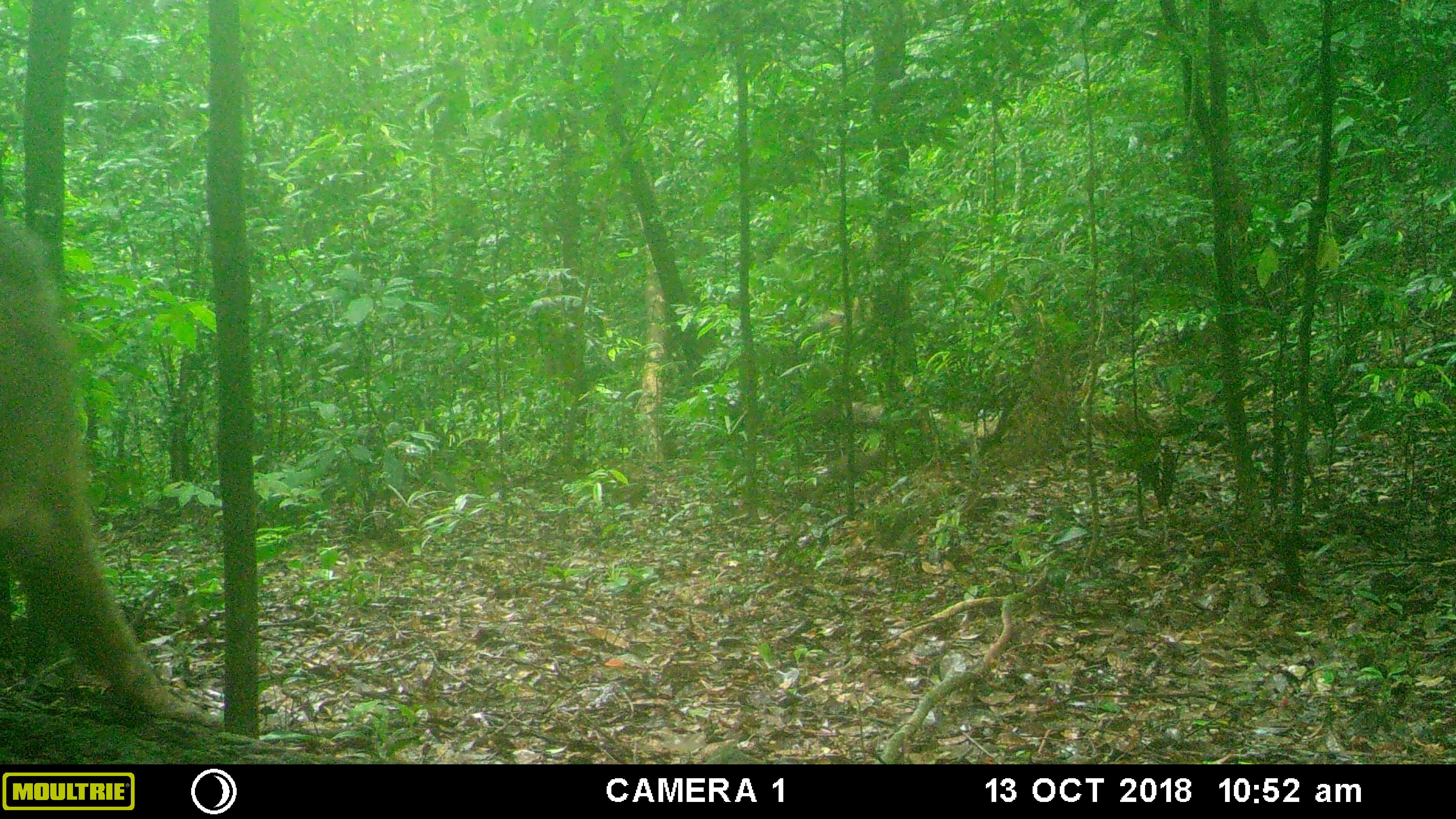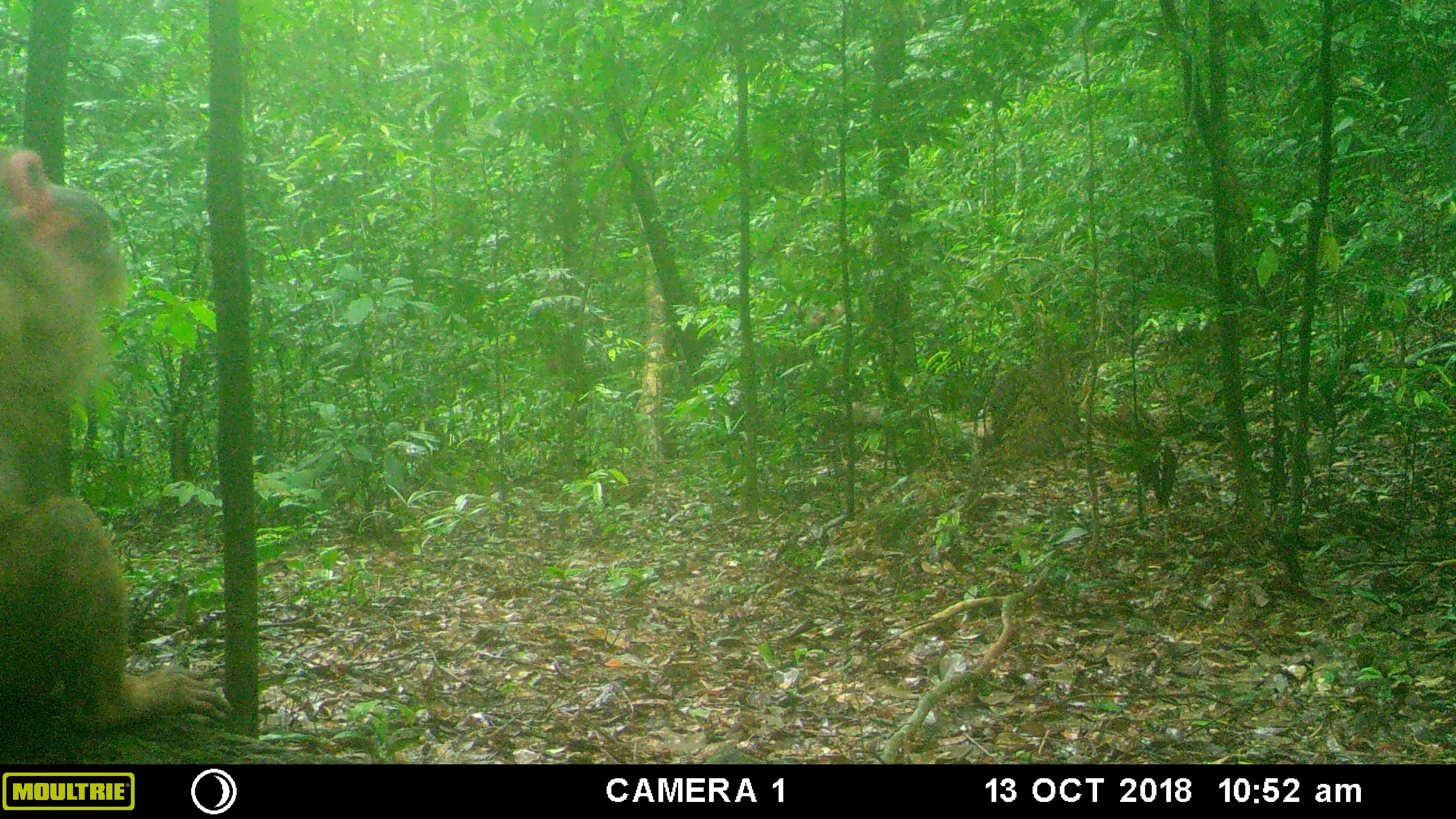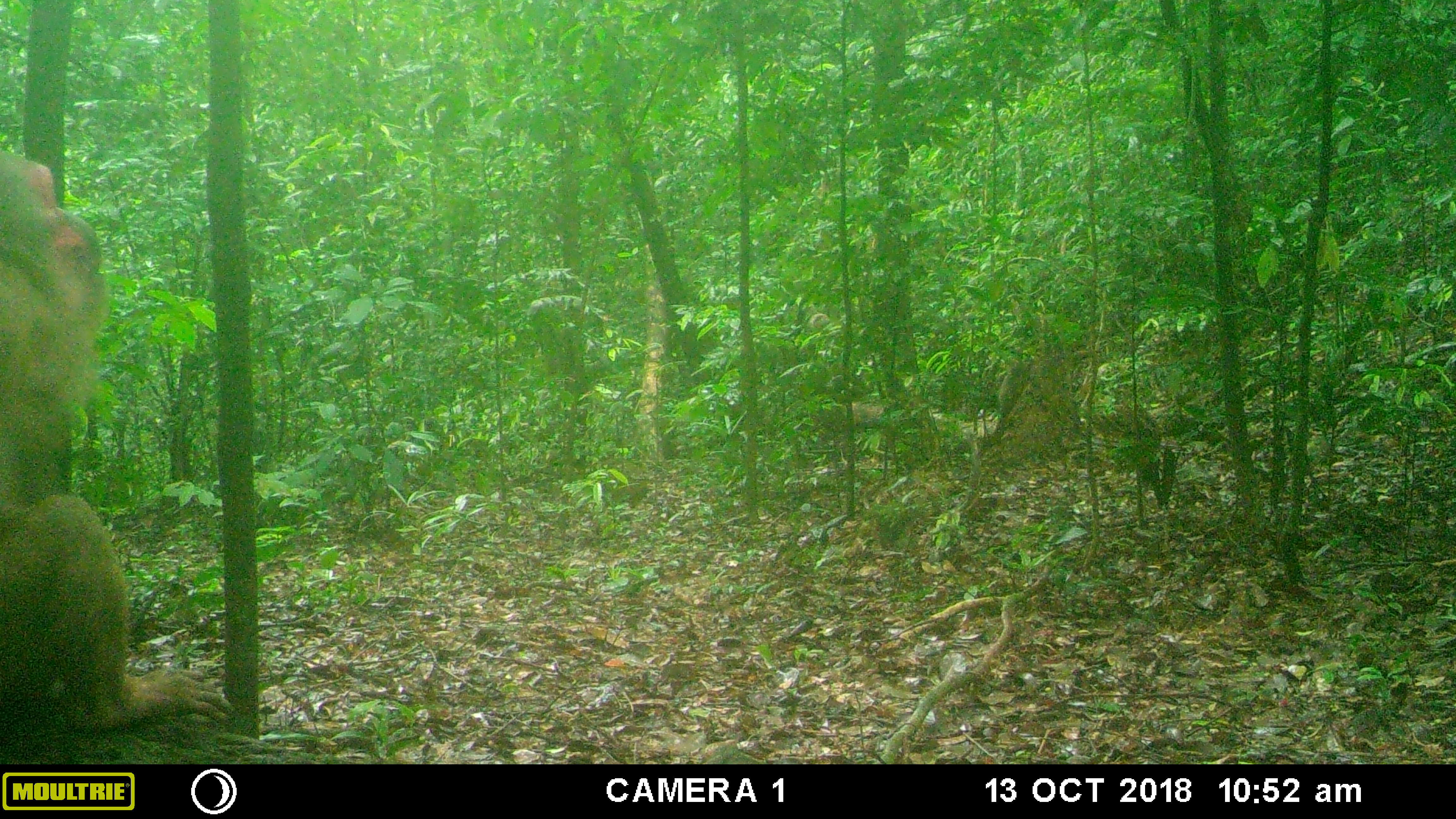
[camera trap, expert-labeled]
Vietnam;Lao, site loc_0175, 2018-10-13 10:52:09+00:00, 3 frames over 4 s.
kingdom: Animalia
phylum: Chordata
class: Mammalia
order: Primates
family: Cercopithecidae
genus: Macaca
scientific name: Macaca arctoides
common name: stump-tailed macaque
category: stump tailed macaque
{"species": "stump tailed macaque (stump-tailed macaque) (Macaca arctoides)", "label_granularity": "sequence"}